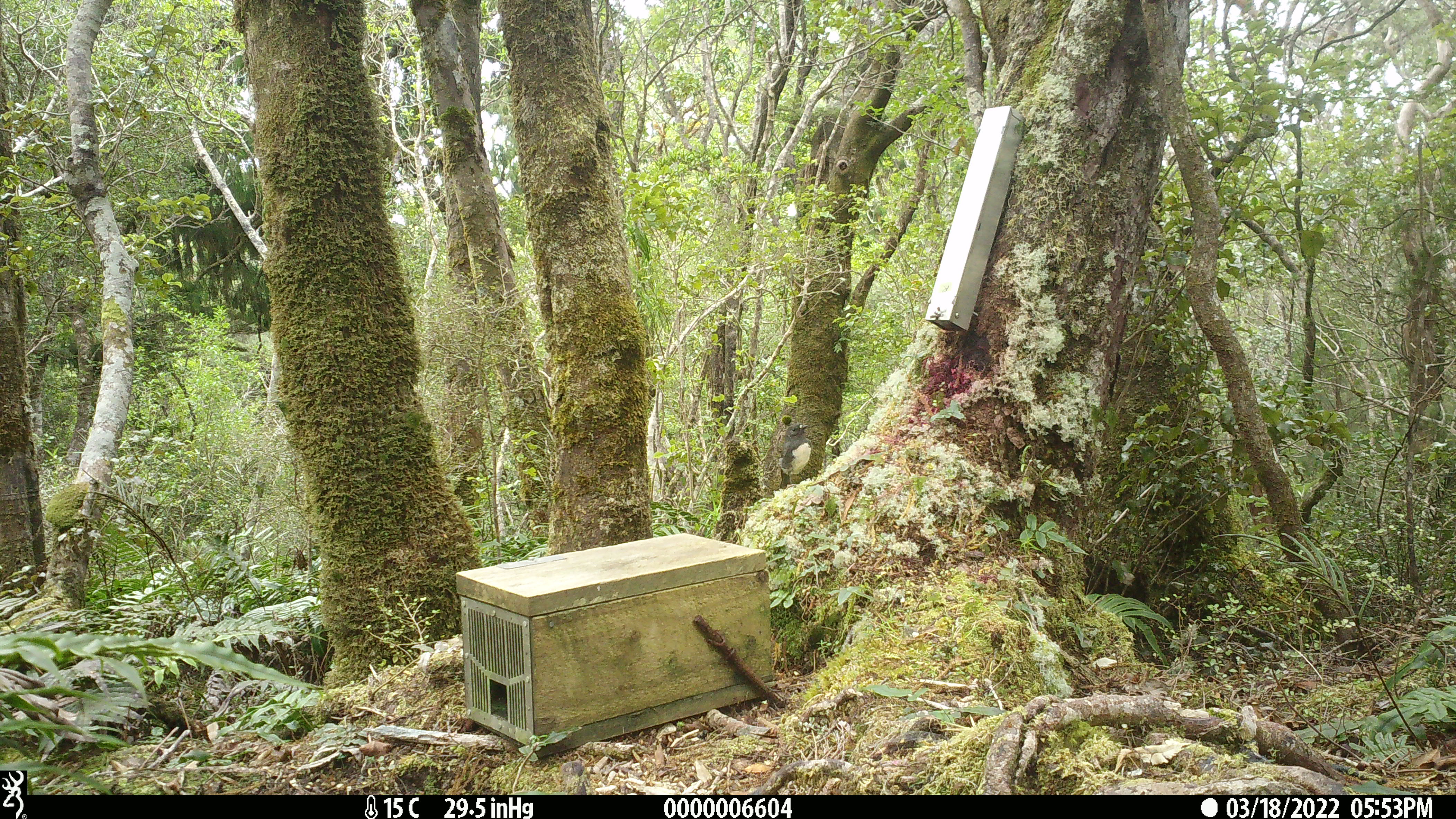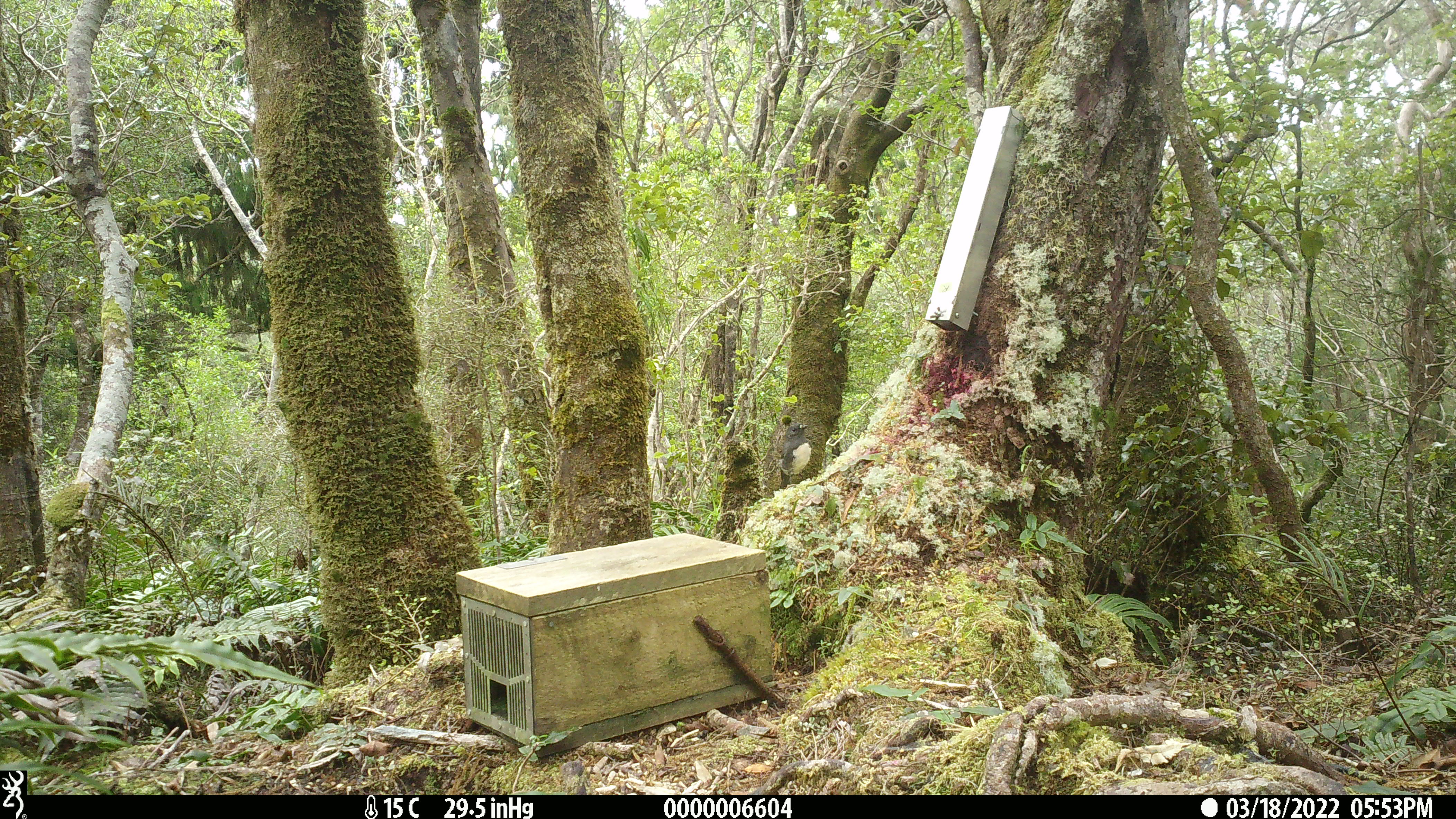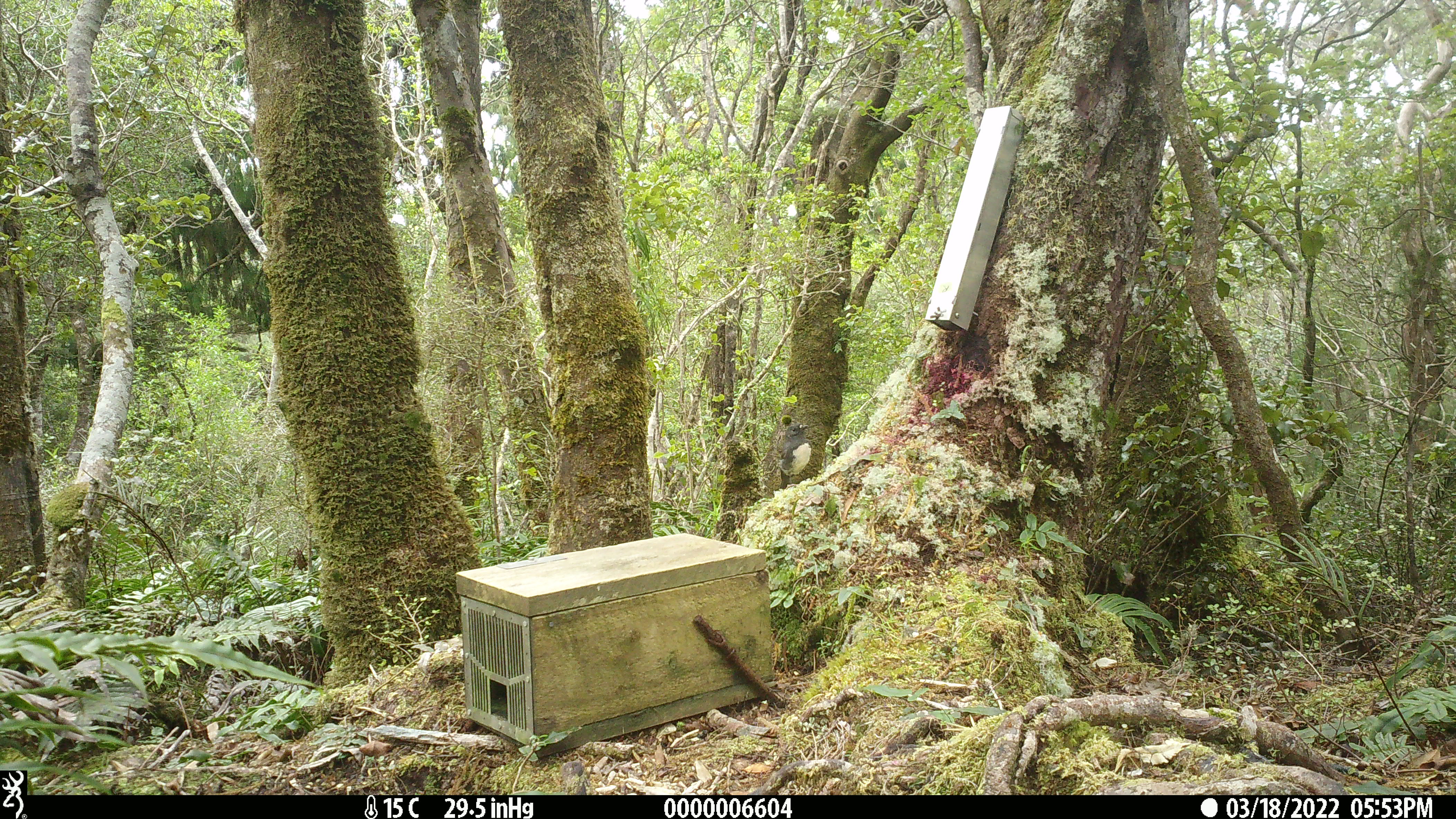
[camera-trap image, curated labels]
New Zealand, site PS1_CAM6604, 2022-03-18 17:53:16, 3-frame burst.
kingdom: Animalia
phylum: Chordata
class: Aves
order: Passeriformes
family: Petroicidae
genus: Petroica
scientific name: Petroica australis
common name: new zealand robin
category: robin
Robin (new zealand robin) (Petroica australis).